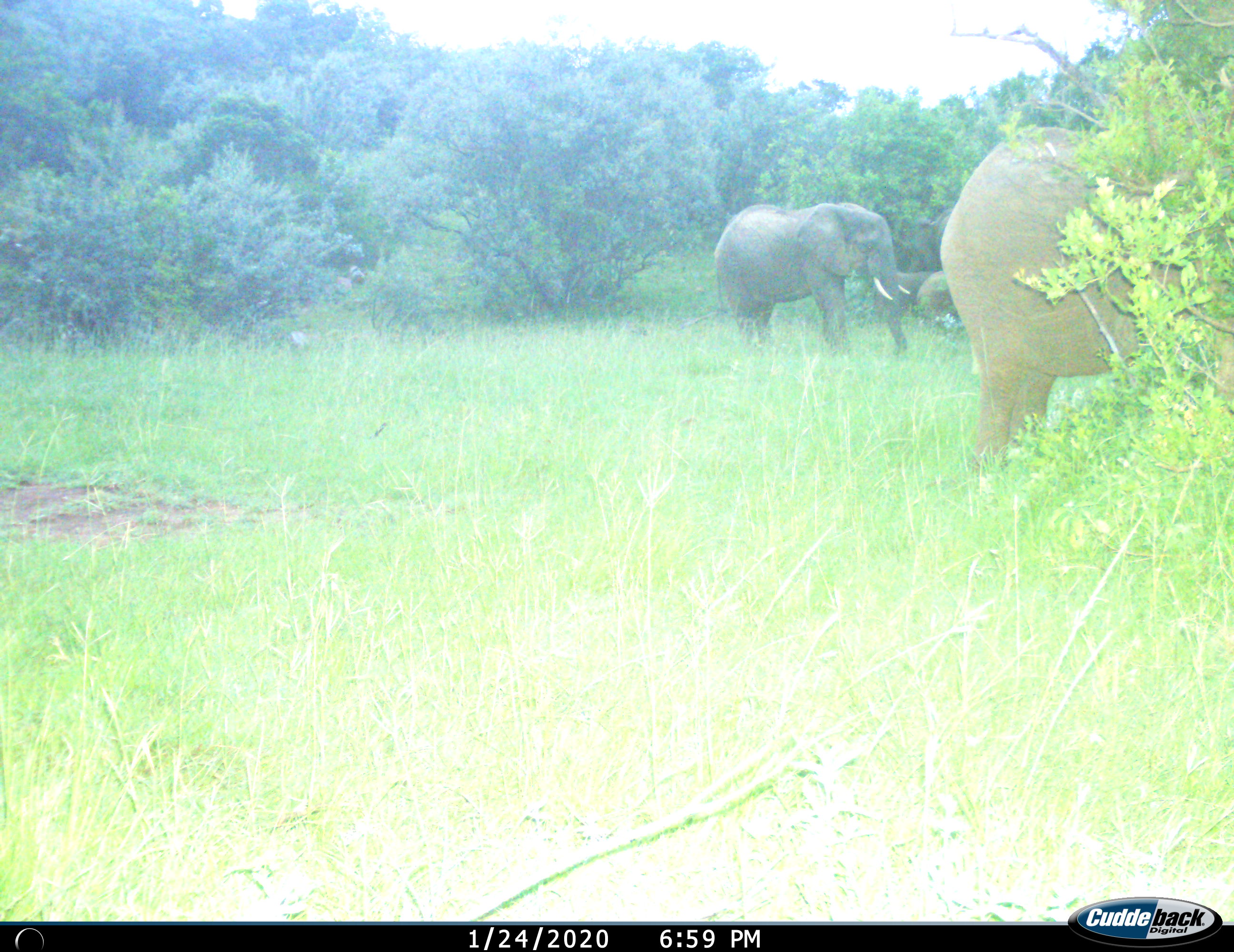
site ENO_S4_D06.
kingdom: Animalia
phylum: Chordata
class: Mammalia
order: Proboscidea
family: Elephantidae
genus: Loxodonta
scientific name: Loxodonta africana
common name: african bush elephant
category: elephant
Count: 2.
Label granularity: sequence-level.